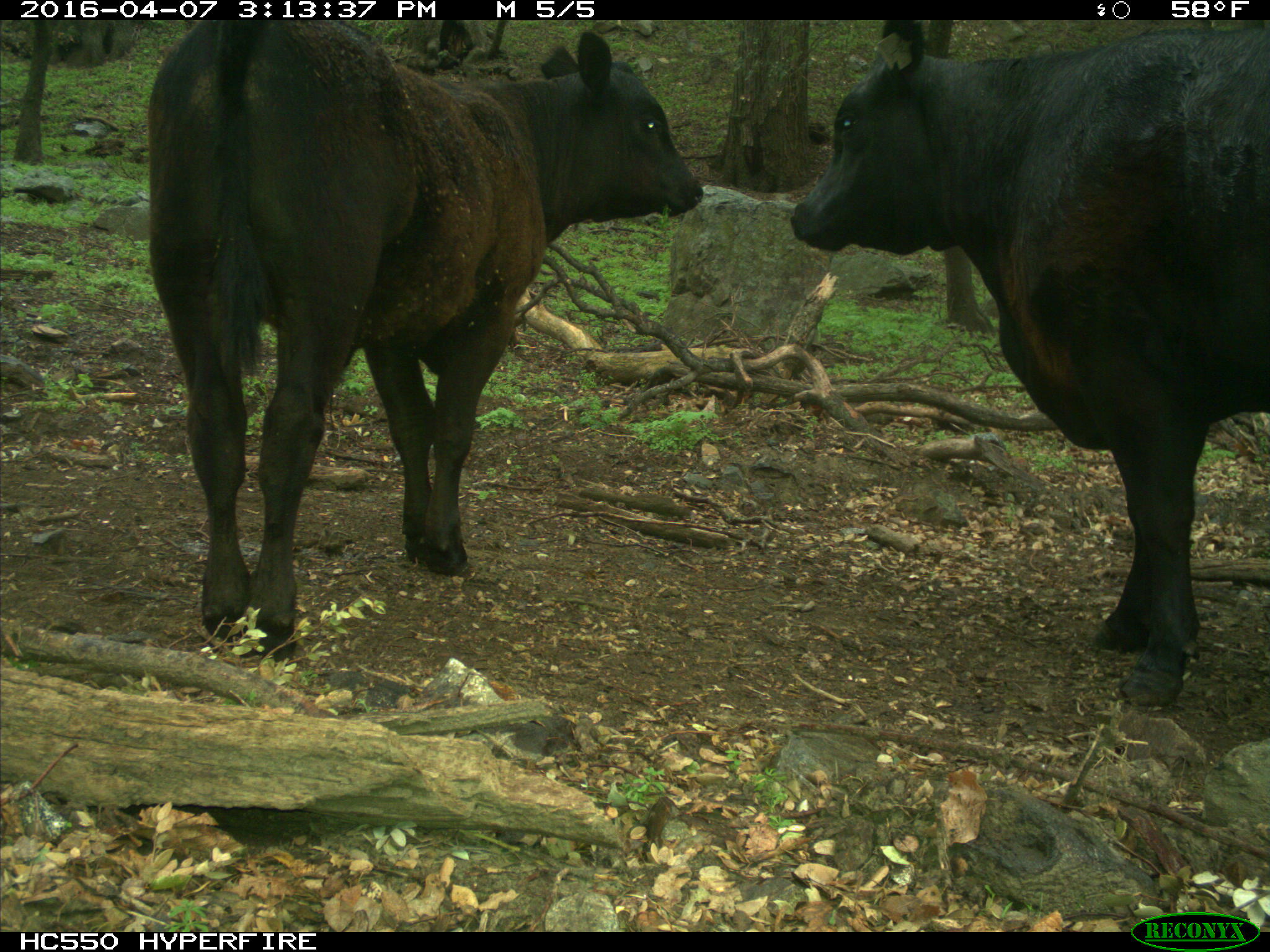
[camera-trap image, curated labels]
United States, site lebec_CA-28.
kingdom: Animalia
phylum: Chordata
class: Mammalia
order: Artiodactyla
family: Bovidae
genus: Bos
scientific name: Bos taurus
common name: domestic cow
Bos taurus (domestic cow).